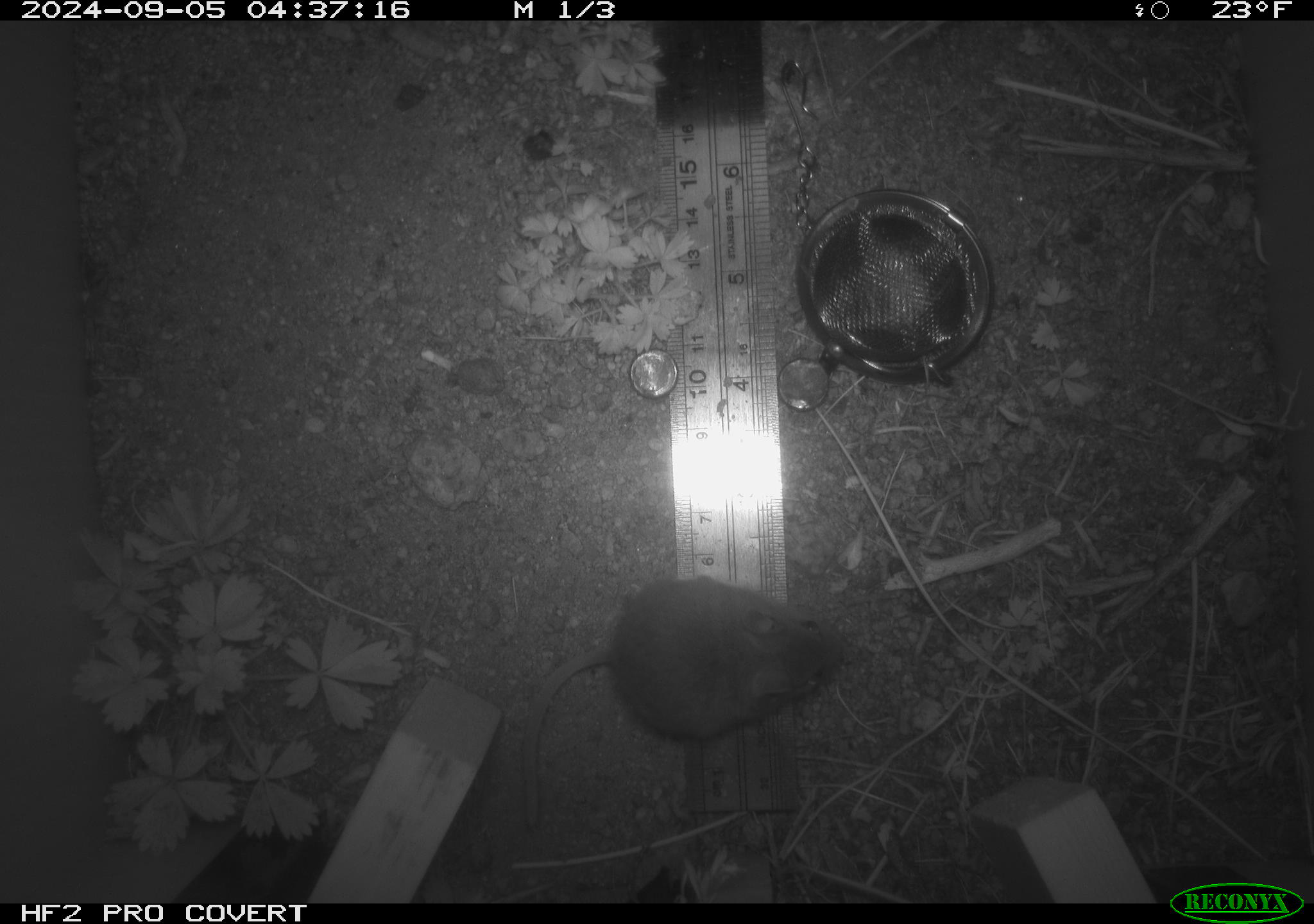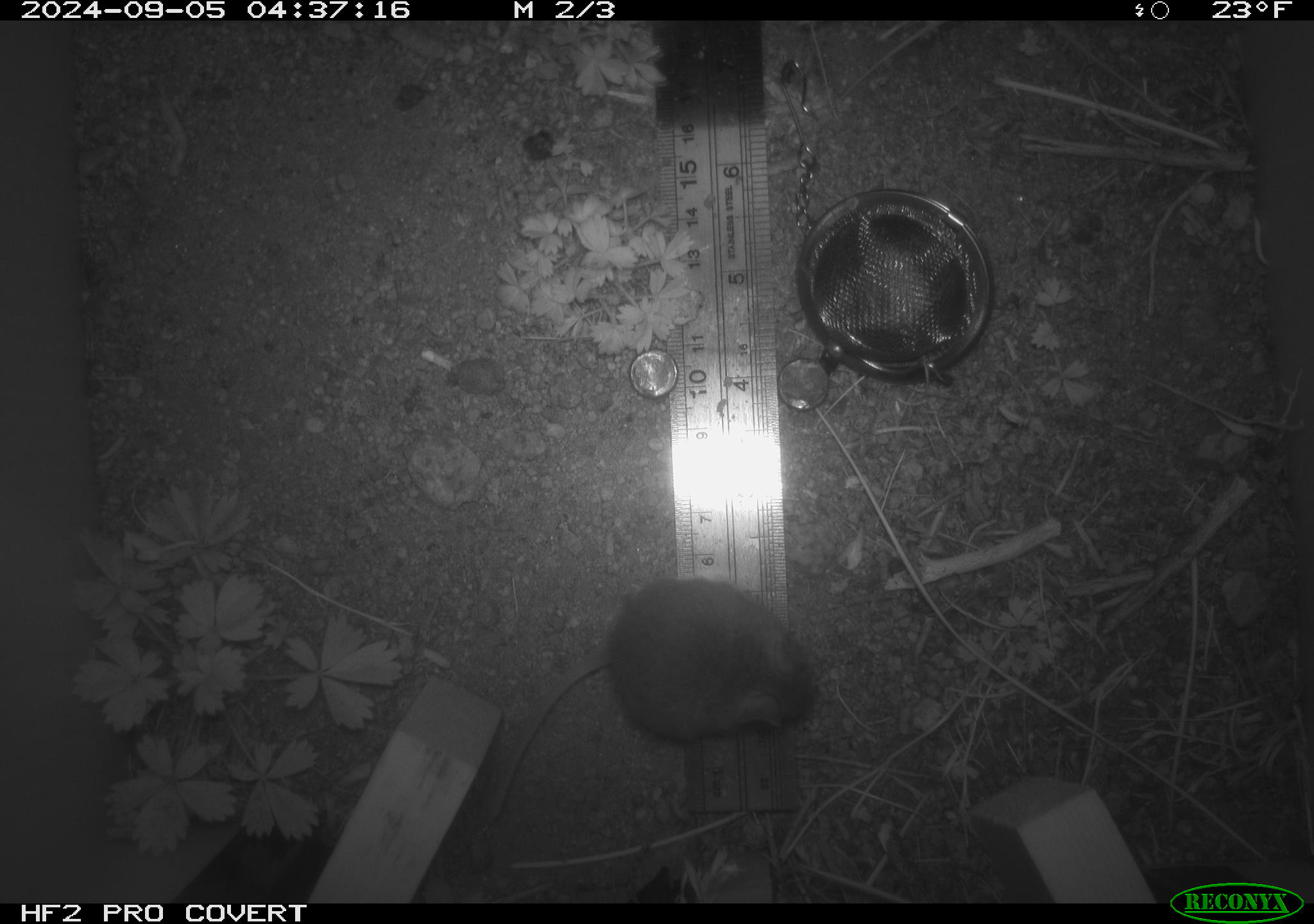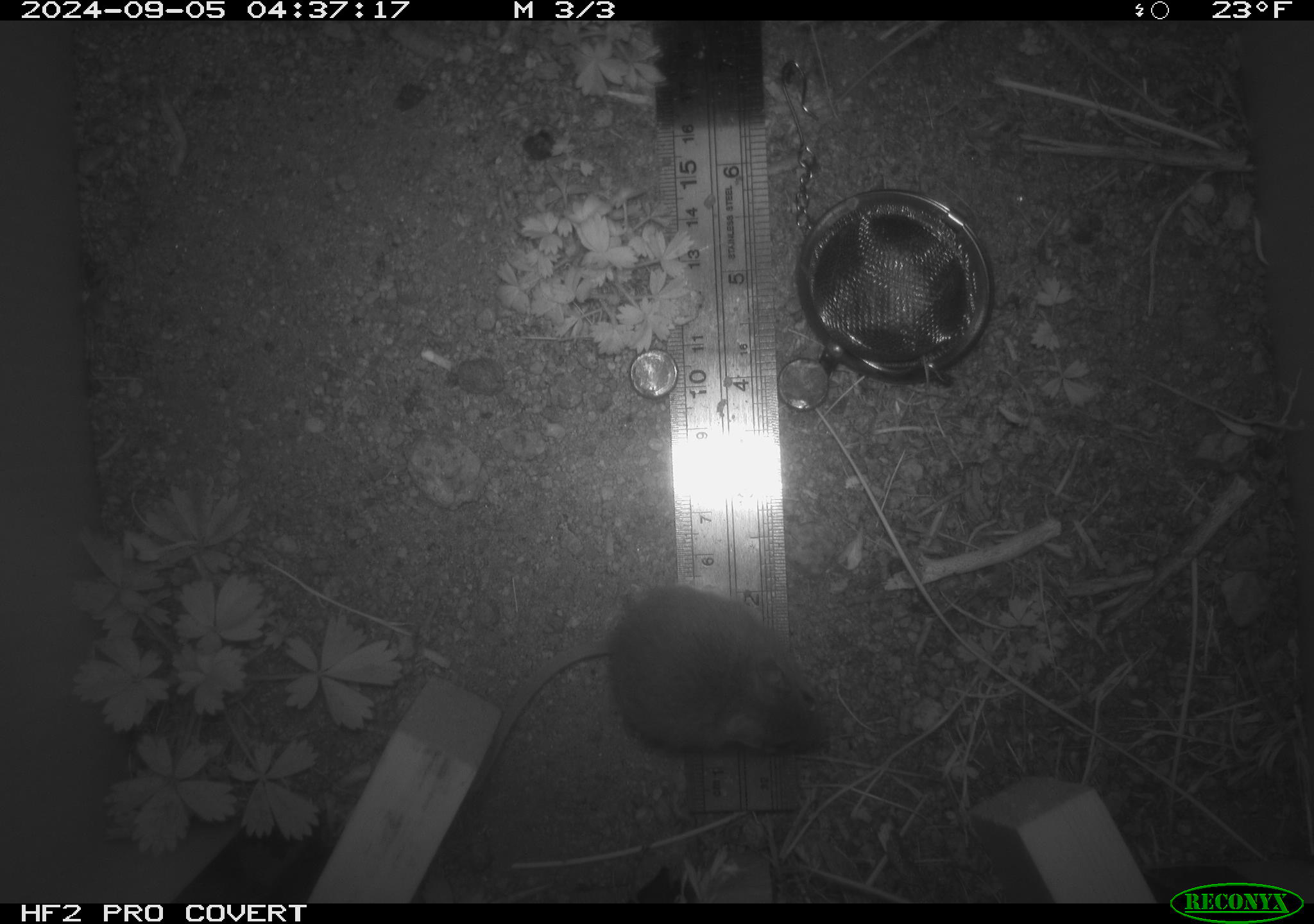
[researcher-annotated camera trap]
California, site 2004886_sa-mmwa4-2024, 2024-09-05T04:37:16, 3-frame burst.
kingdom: Animalia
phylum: Chordata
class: Mammalia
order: Rodentia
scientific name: Rodentia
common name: mouse species